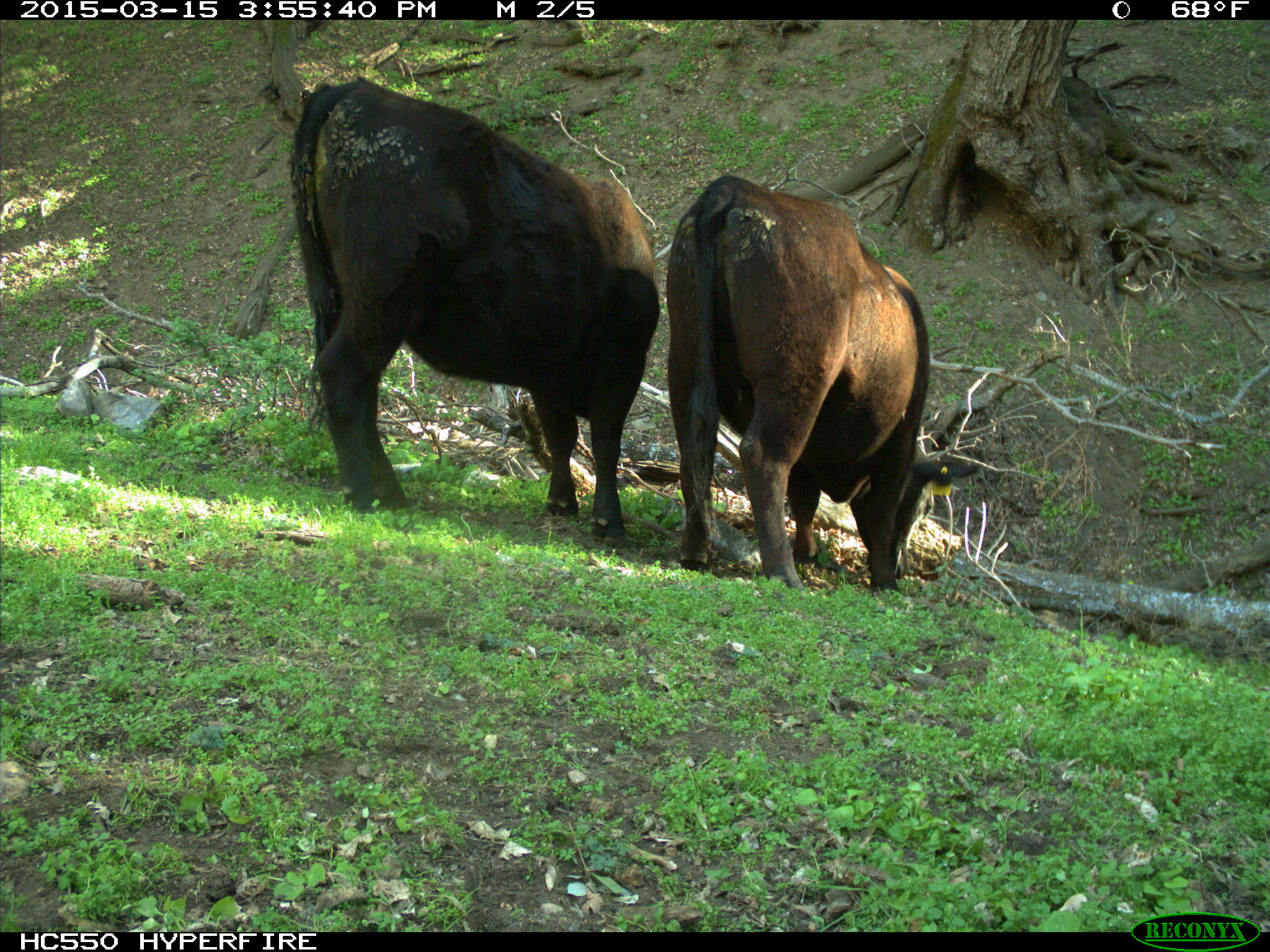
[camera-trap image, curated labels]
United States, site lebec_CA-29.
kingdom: Animalia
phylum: Chordata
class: Mammalia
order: Artiodactyla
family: Bovidae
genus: Bos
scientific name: Bos taurus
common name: domestic cow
Bos taurus (domestic cow).